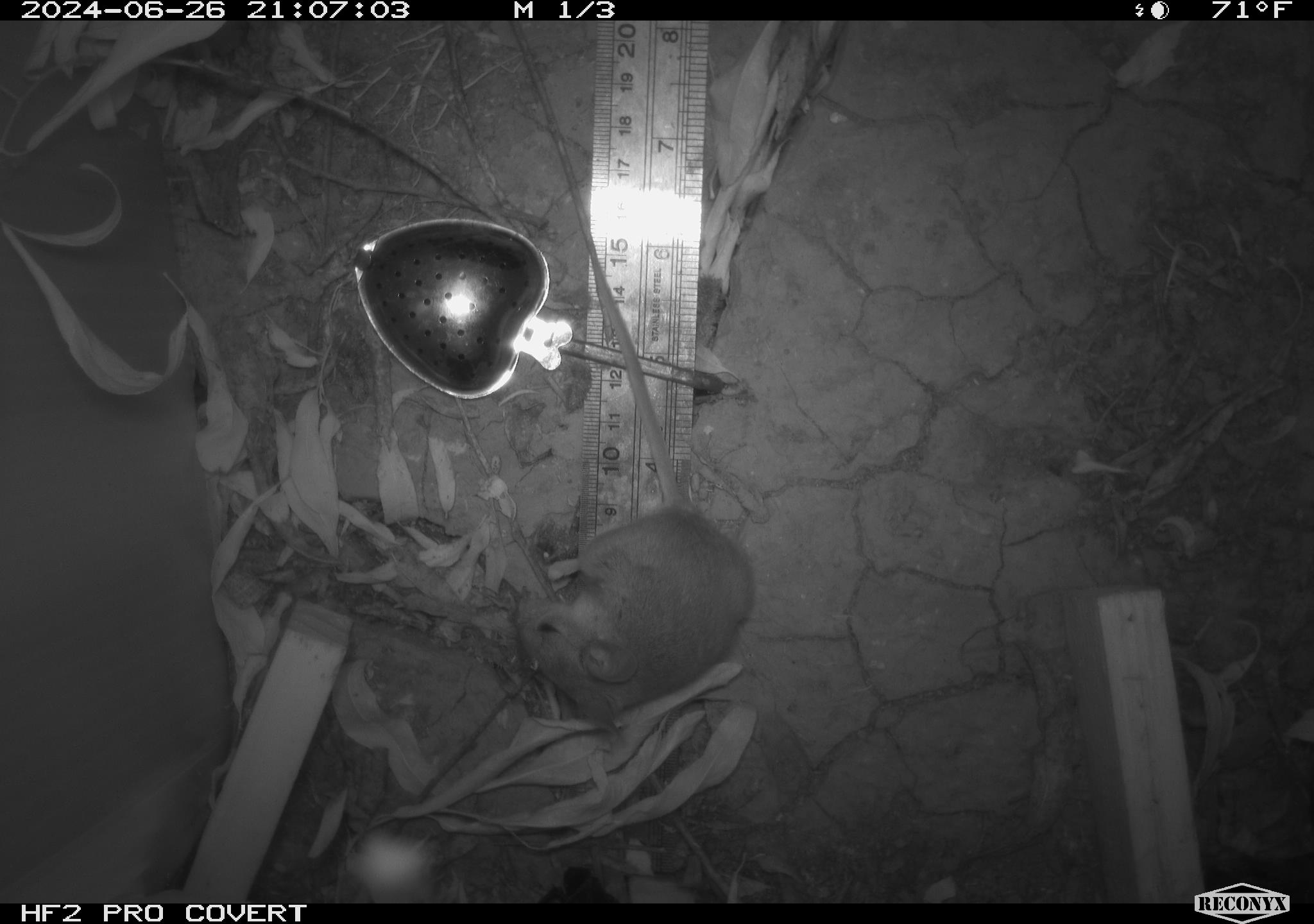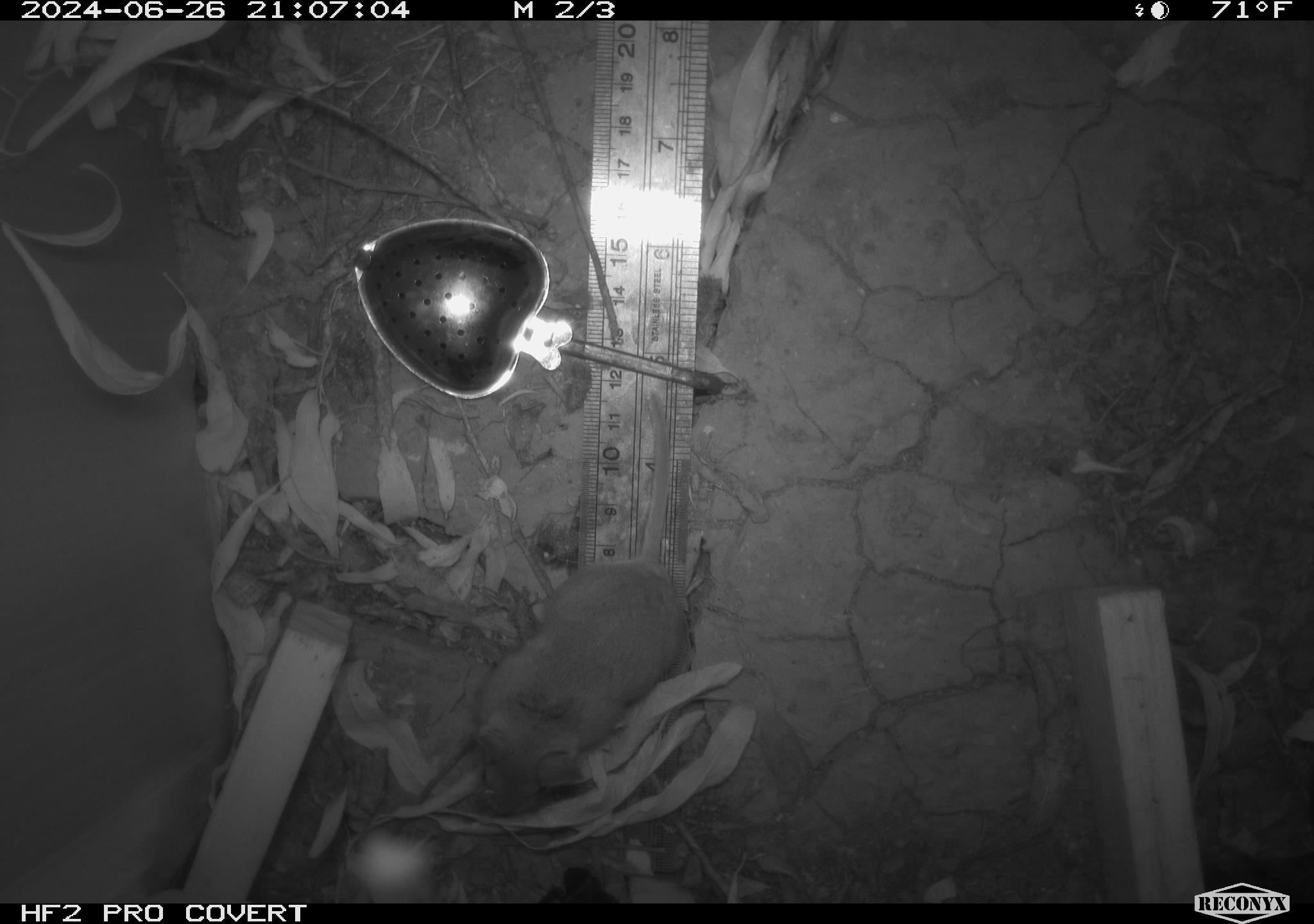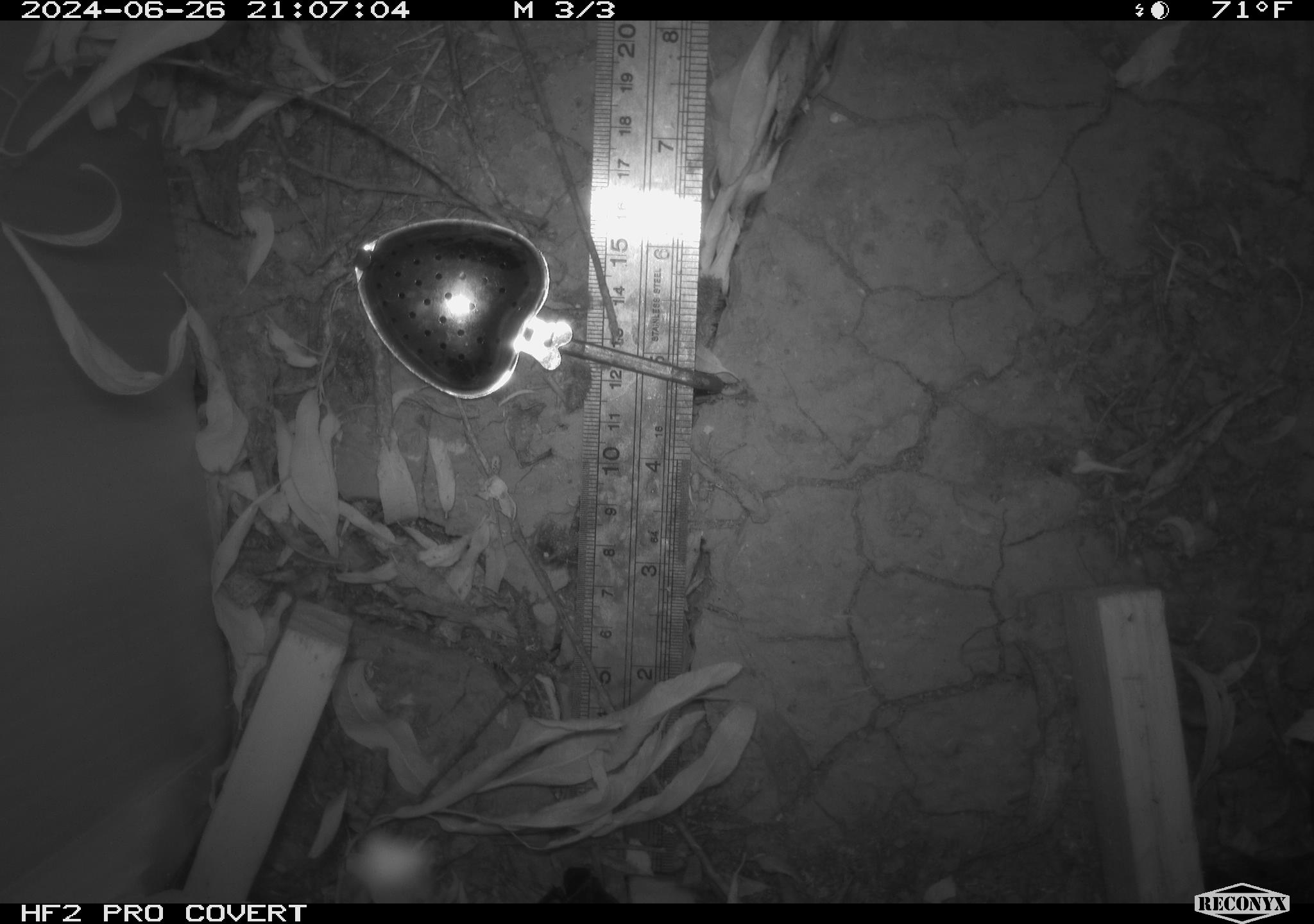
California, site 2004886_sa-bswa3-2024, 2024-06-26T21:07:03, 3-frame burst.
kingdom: Animalia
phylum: Chordata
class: Mammalia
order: Rodentia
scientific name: Rodentia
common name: mouse species